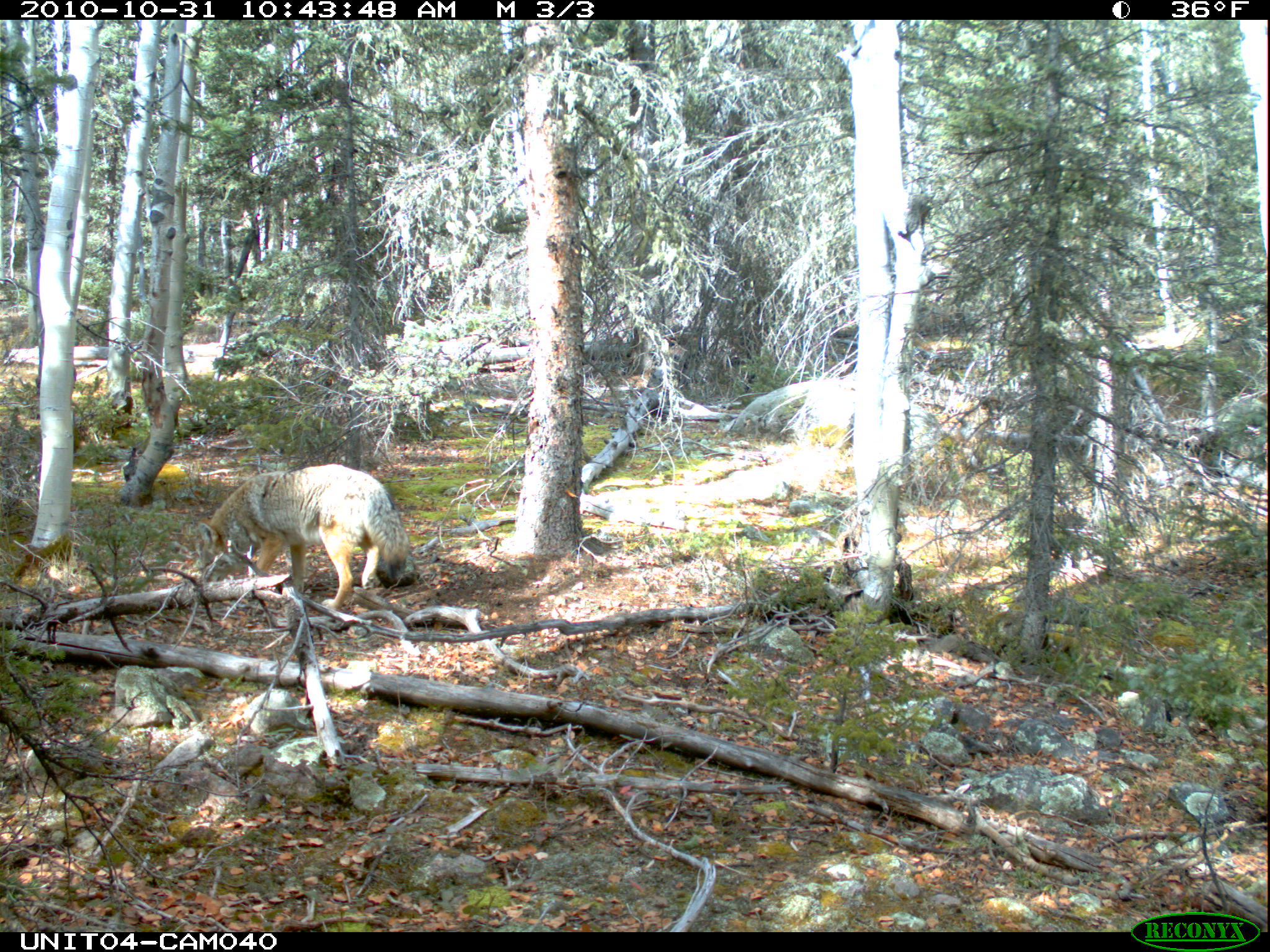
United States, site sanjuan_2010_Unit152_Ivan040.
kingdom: Animalia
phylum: Chordata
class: Mammalia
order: Carnivora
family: Canidae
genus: Canis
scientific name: Canis latrans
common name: coyote